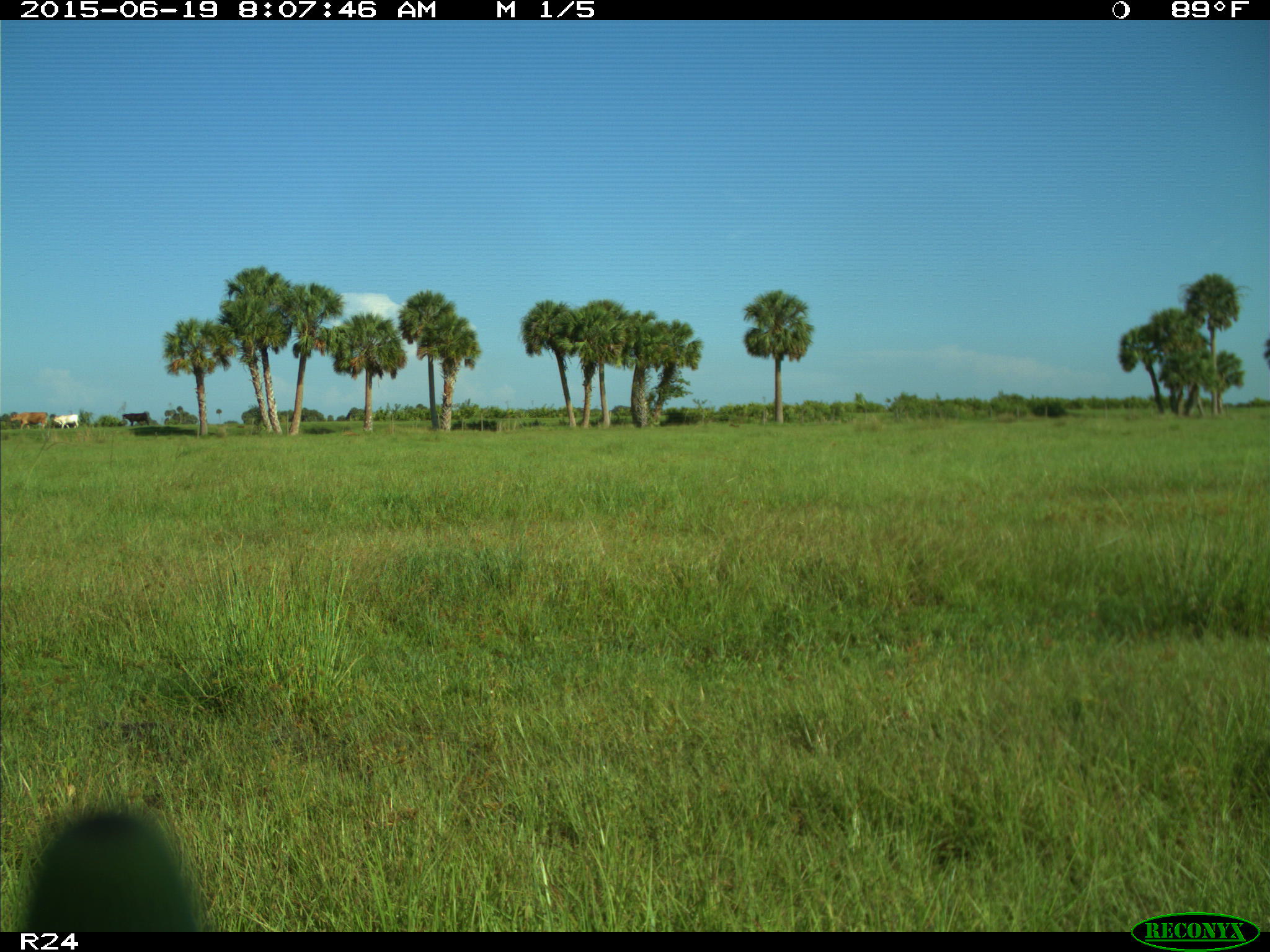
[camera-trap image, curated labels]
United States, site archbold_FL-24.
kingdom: Animalia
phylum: Chordata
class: Mammalia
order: Artiodactyla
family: Bovidae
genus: Bos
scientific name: Bos taurus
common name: domestic cow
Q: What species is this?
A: Bos taurus (domestic cow).